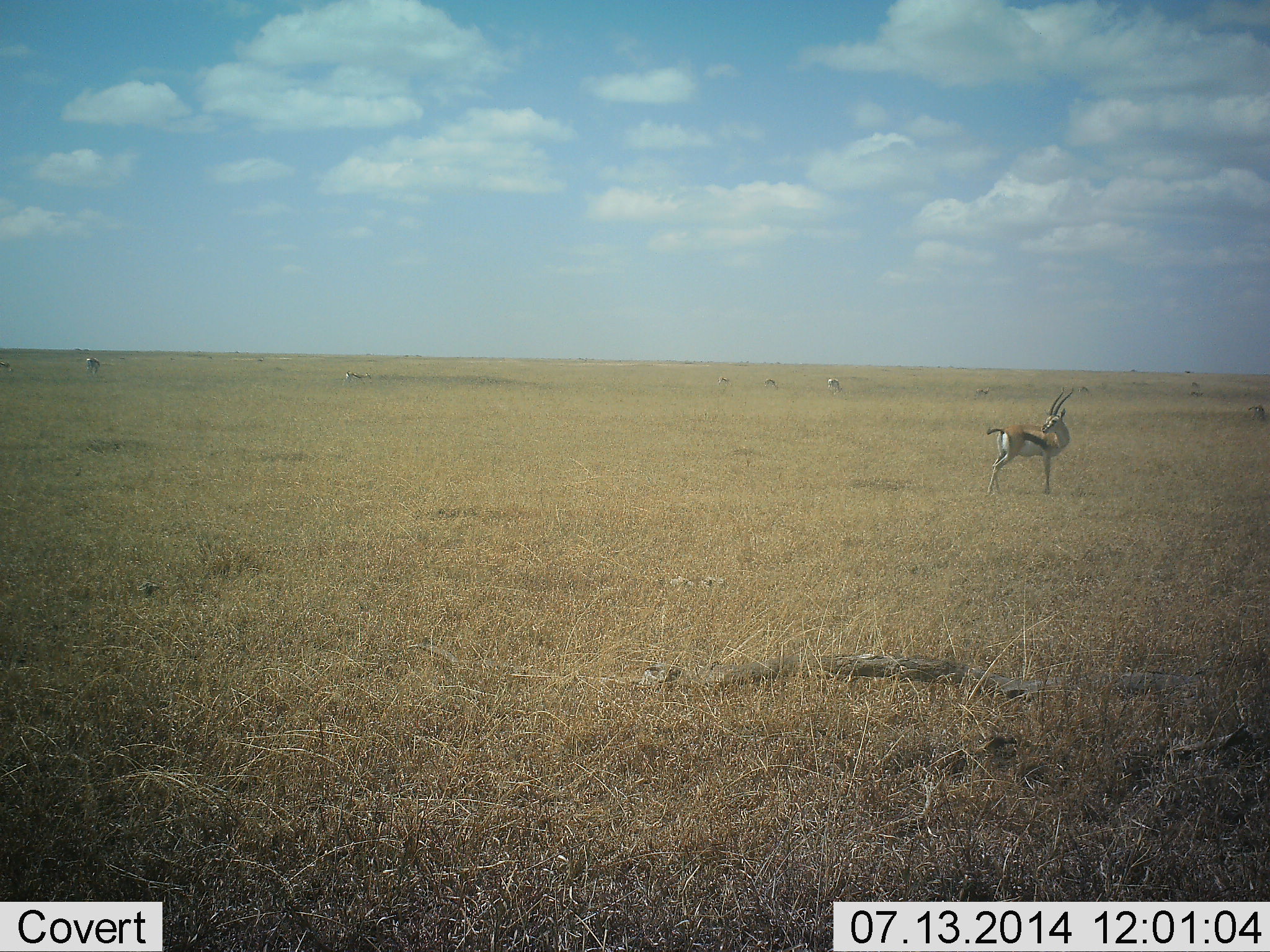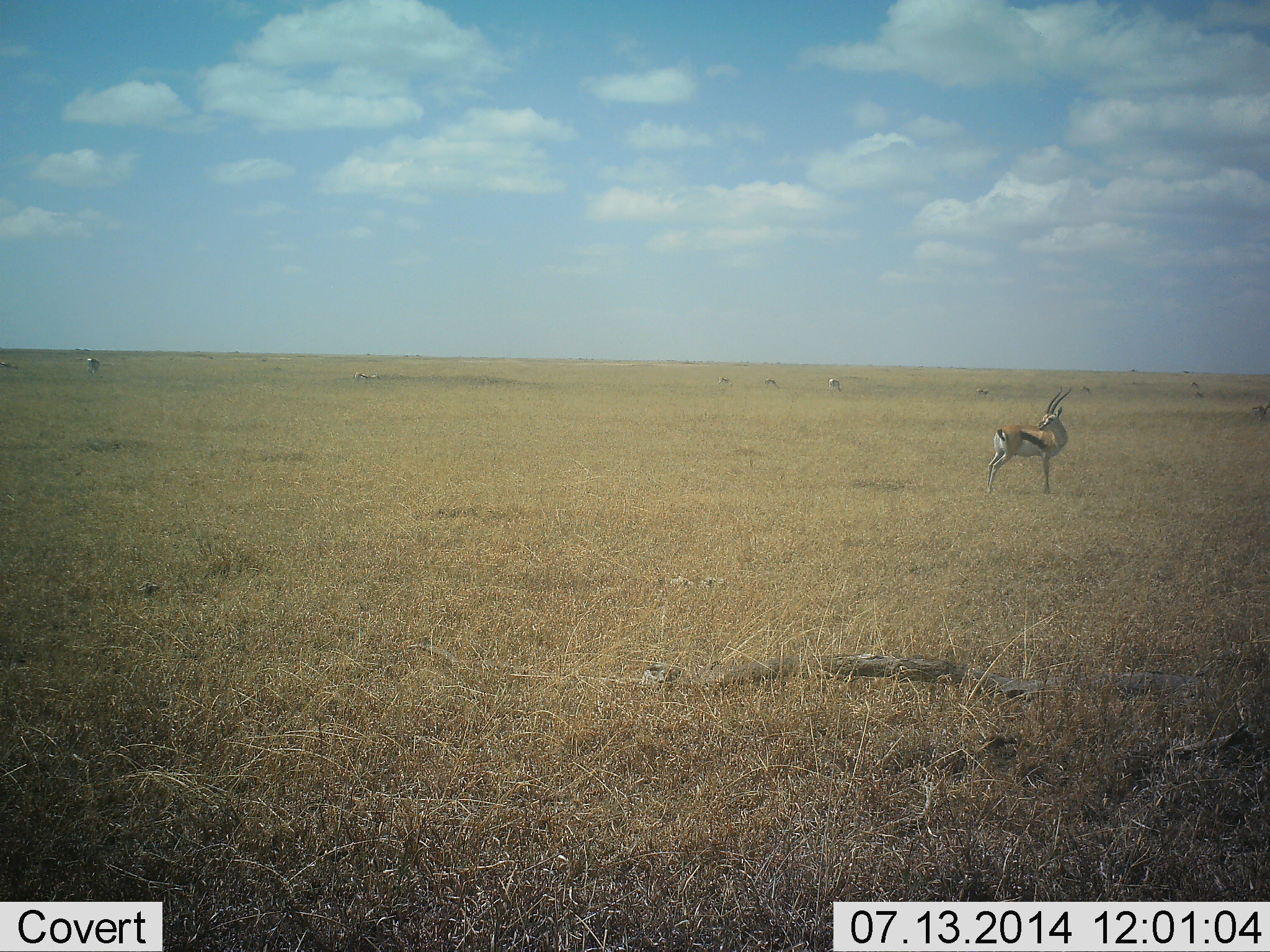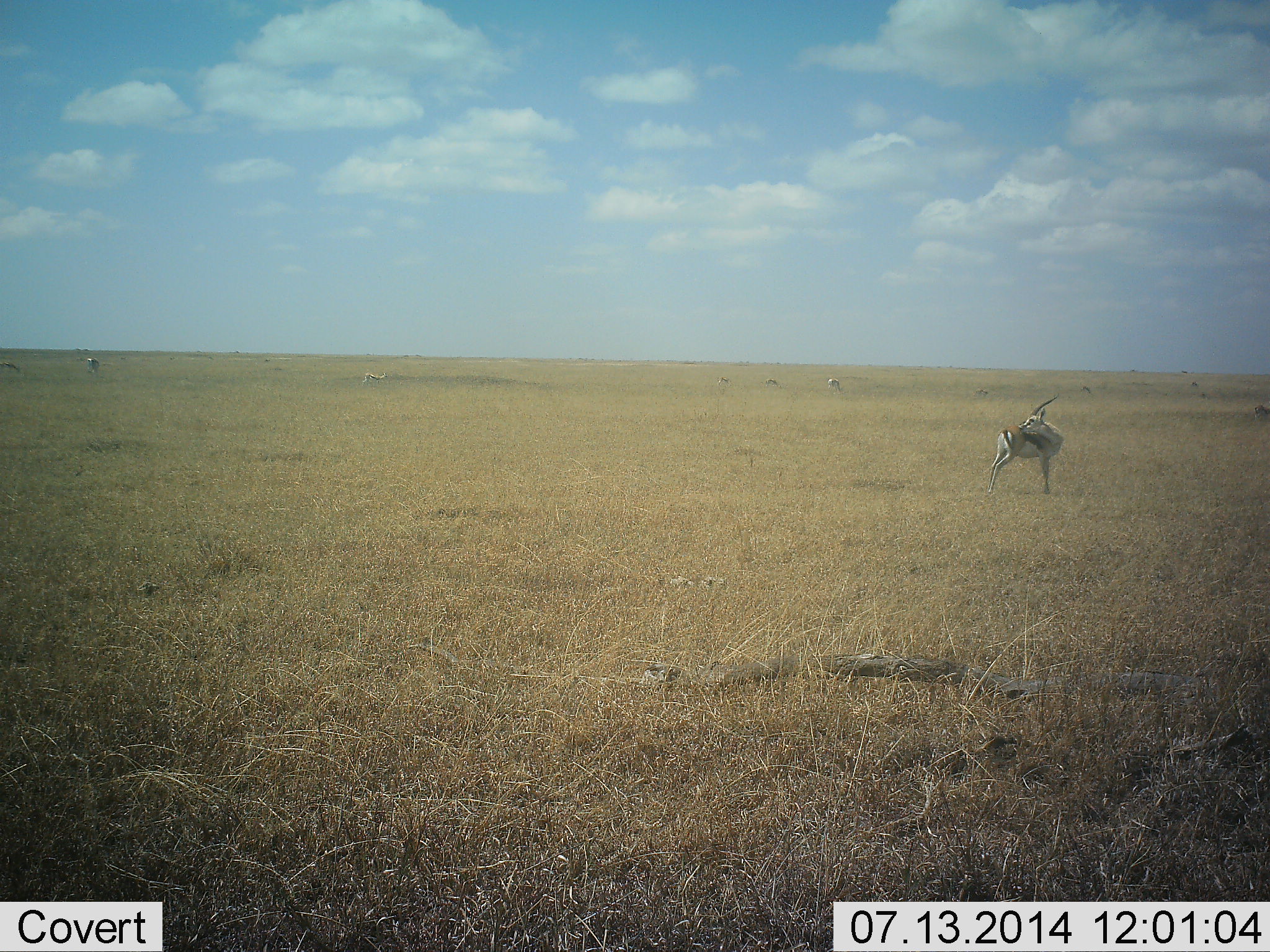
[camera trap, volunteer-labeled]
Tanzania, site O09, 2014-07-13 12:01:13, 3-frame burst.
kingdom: Animalia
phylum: Chordata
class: Mammalia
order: Artiodactyla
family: Bovidae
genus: Eudorcas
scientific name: Eudorcas thomsonii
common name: thomson's gazelle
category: gazellethomsons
Gazellethomsons (thomson's gazelle) (Eudorcas thomsonii), count 1. Behavior (volunteer vote fractions): standing 100%, resting 0%, moving 10%, interacting 0%. Young present (vote fraction): 0%. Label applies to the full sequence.